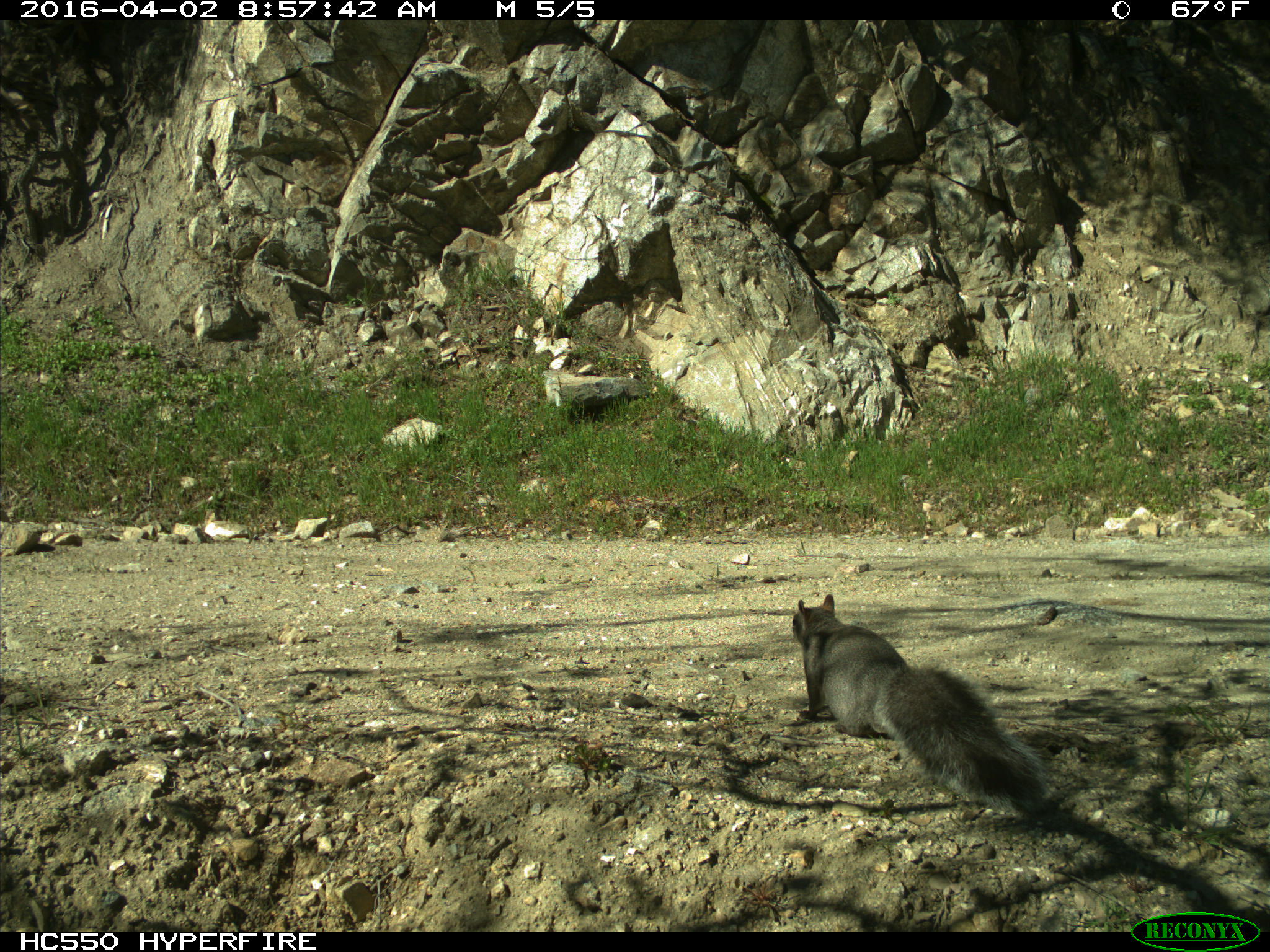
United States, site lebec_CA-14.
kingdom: Animalia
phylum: Chordata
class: Mammalia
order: Rodentia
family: Sciuridae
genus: Sciurus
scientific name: Sciurus carolinensis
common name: eastern gray squirrel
Sciurus carolinensis (eastern gray squirrel).